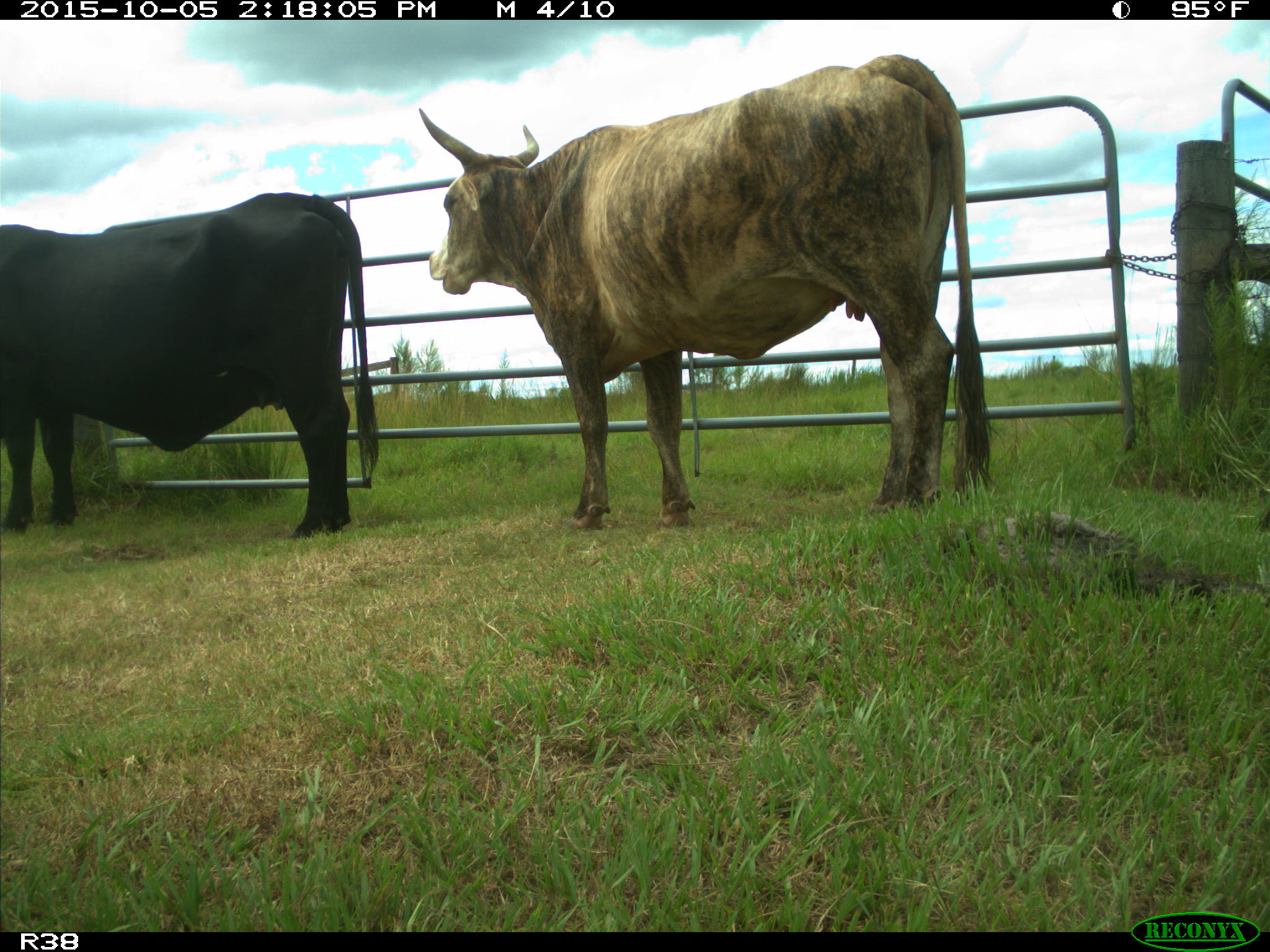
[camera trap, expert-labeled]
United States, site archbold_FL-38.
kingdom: Animalia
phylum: Chordata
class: Mammalia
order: Artiodactyla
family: Bovidae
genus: Bos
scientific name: Bos taurus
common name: domestic cow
Bos taurus (domestic cow).